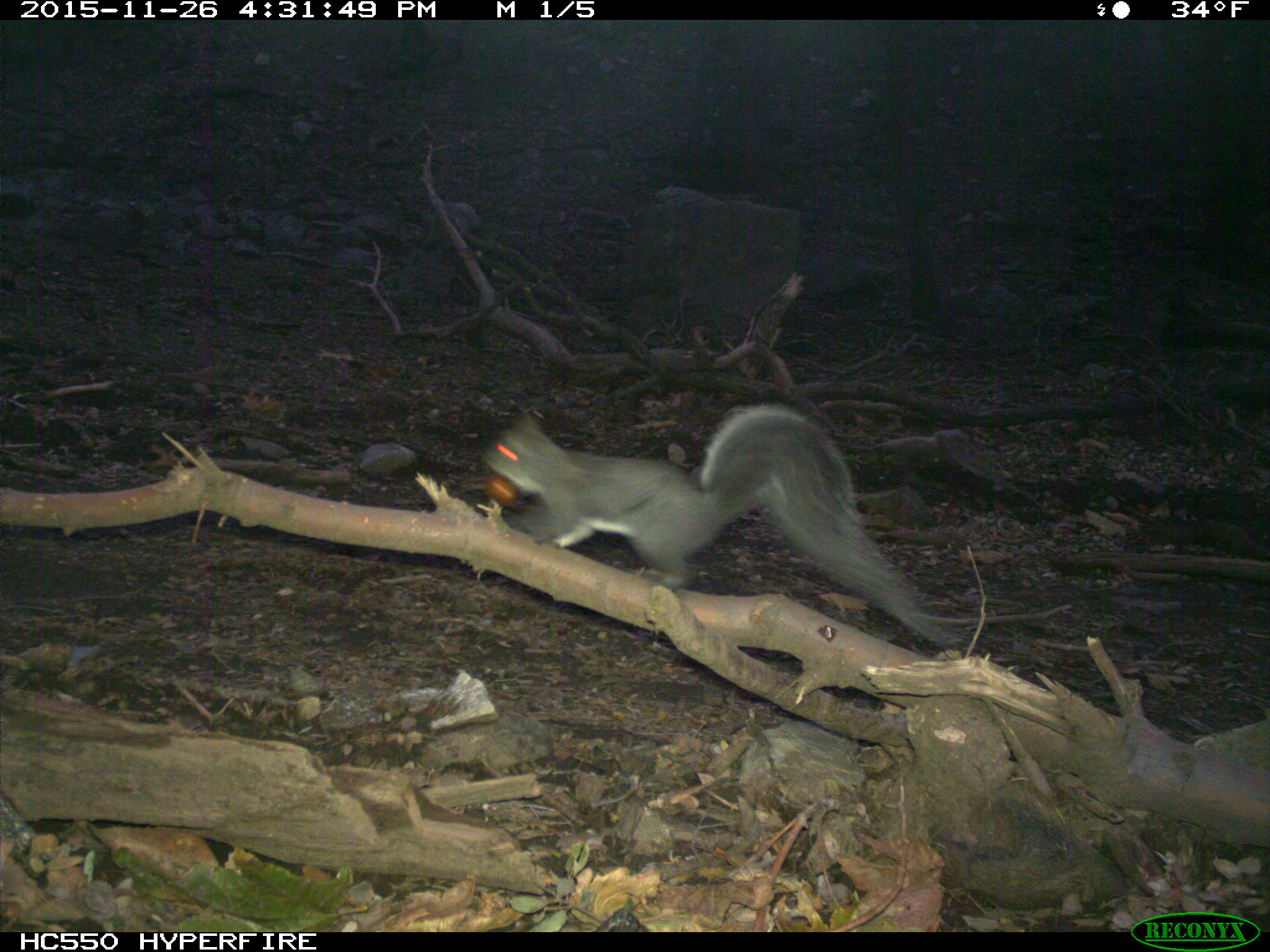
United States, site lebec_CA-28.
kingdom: Animalia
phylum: Chordata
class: Mammalia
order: Rodentia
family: Sciuridae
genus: Sciurus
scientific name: Sciurus carolinensis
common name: eastern gray squirrel